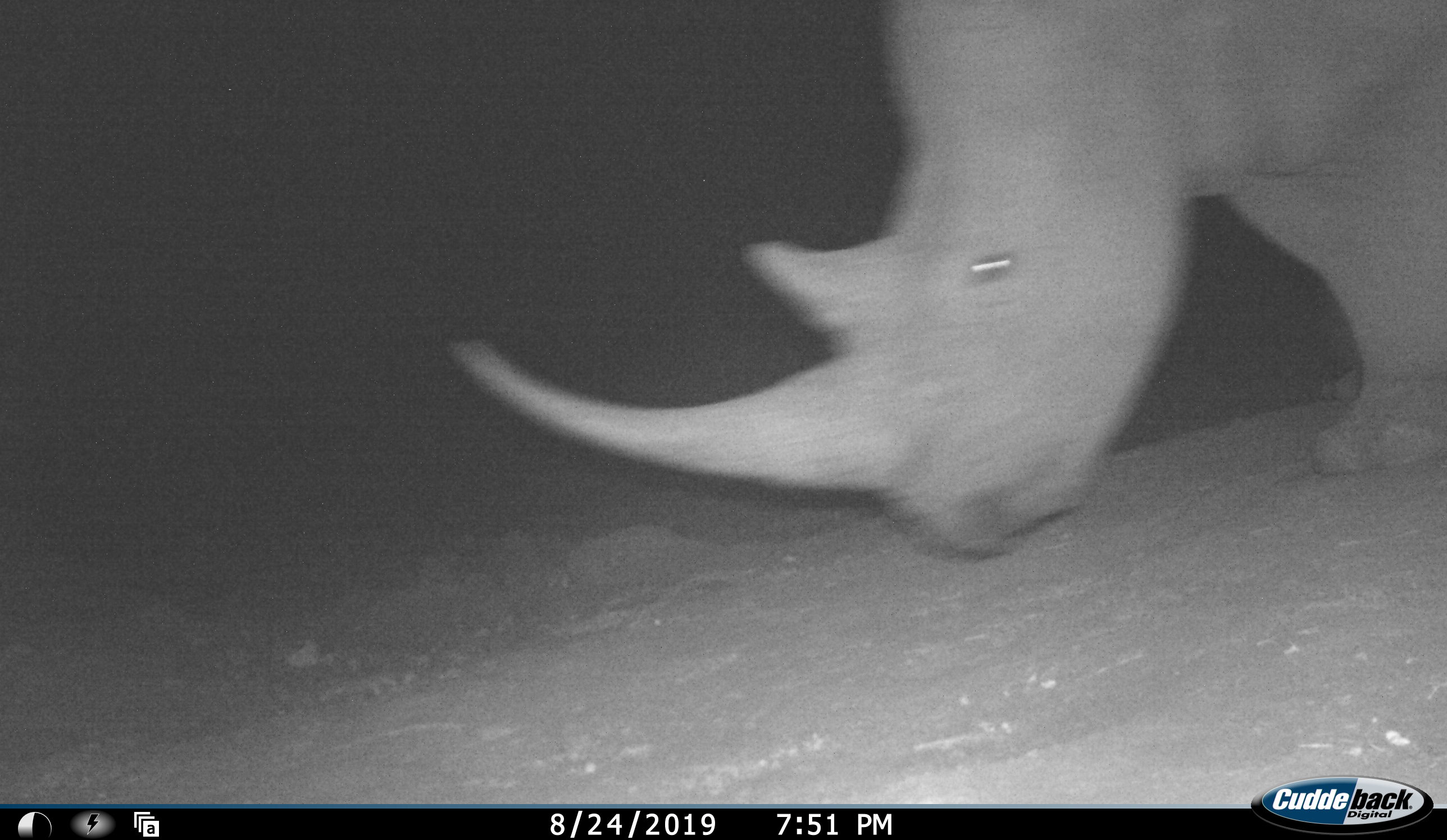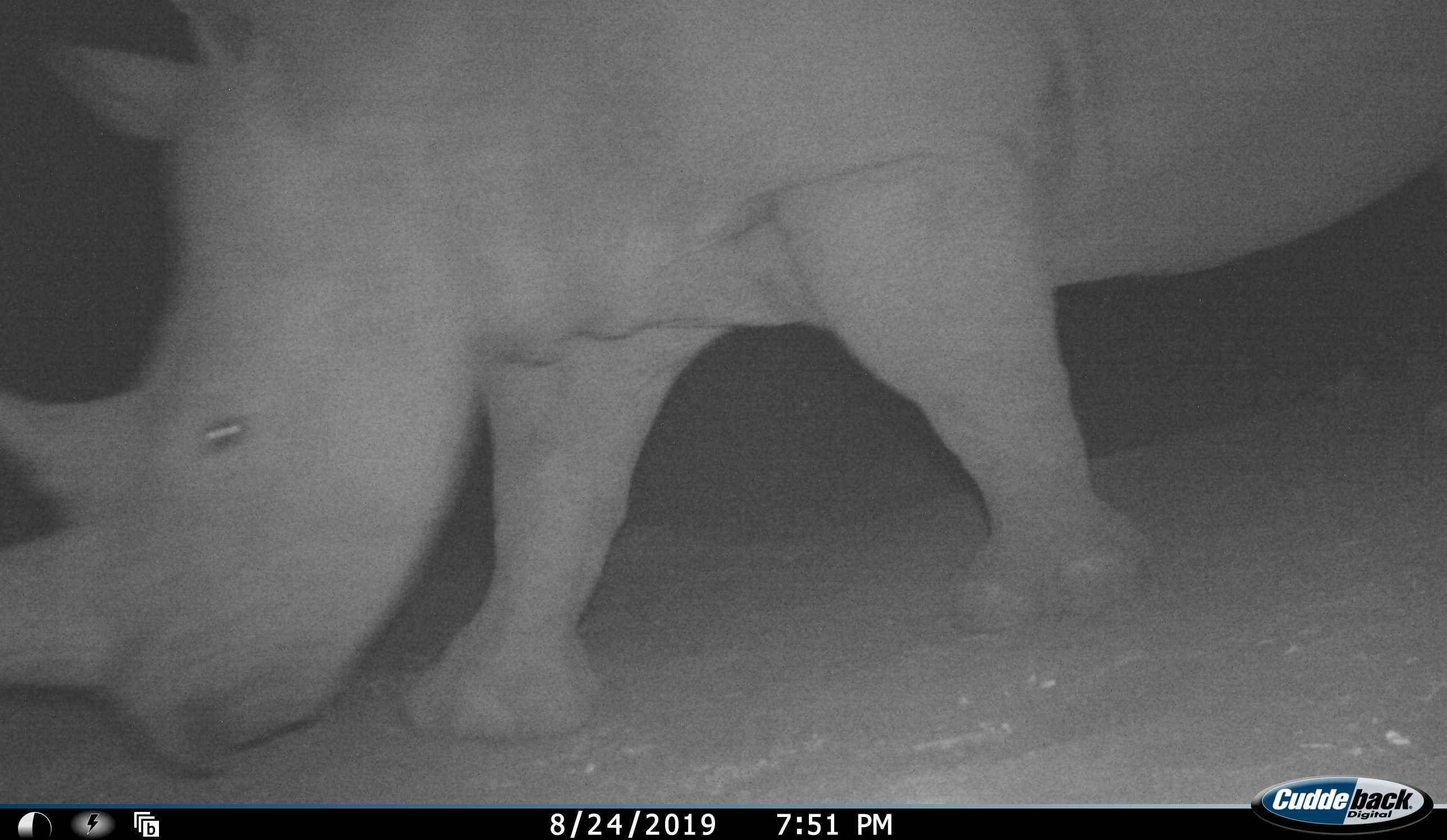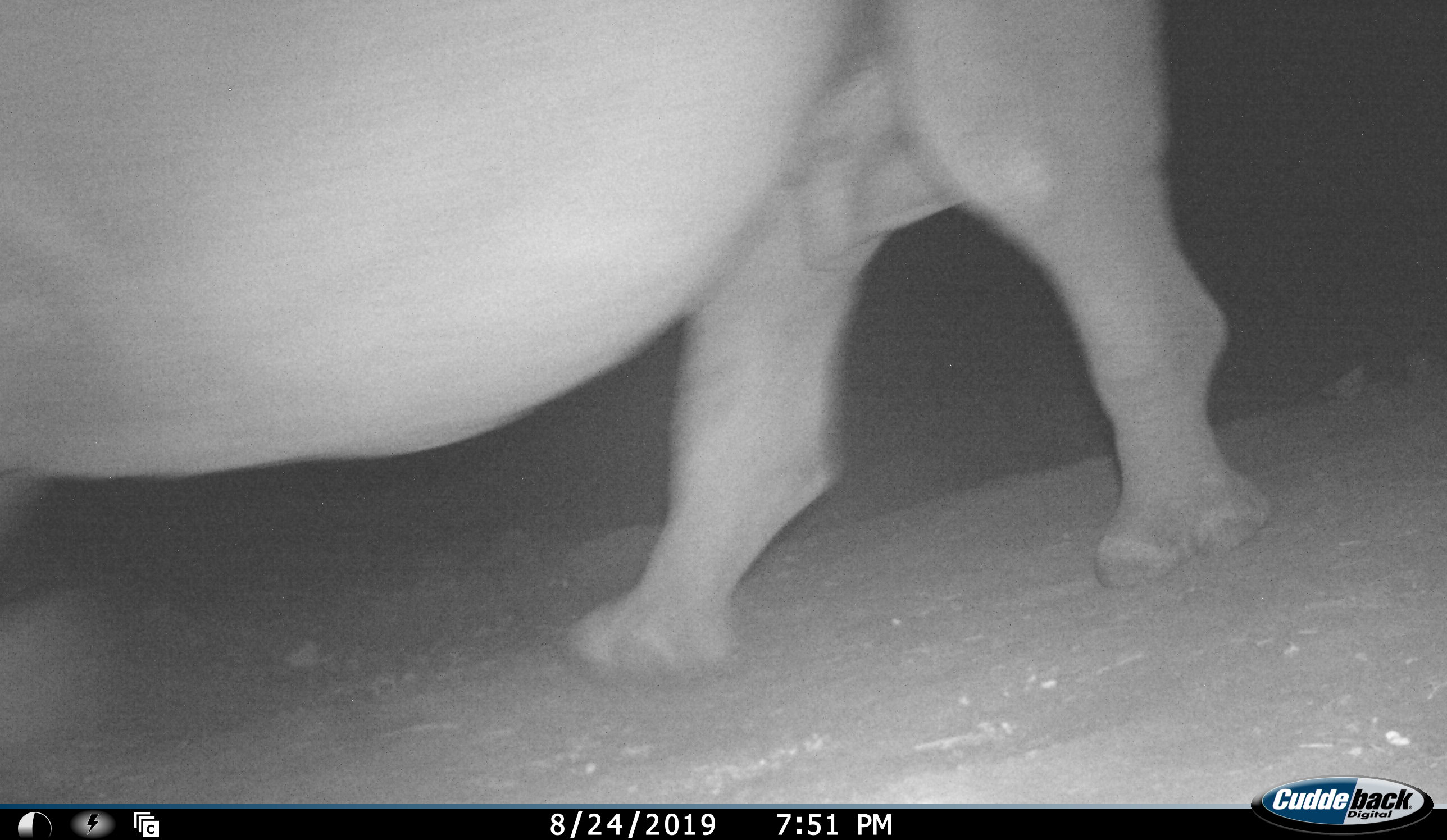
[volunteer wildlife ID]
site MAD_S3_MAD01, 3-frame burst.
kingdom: Animalia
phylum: Chordata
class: Mammalia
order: Perissodactyla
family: Rhinocerotidae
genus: Diceros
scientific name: Diceros bicornis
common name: black rhinoceros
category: rhinocerosblack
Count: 1.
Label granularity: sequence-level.